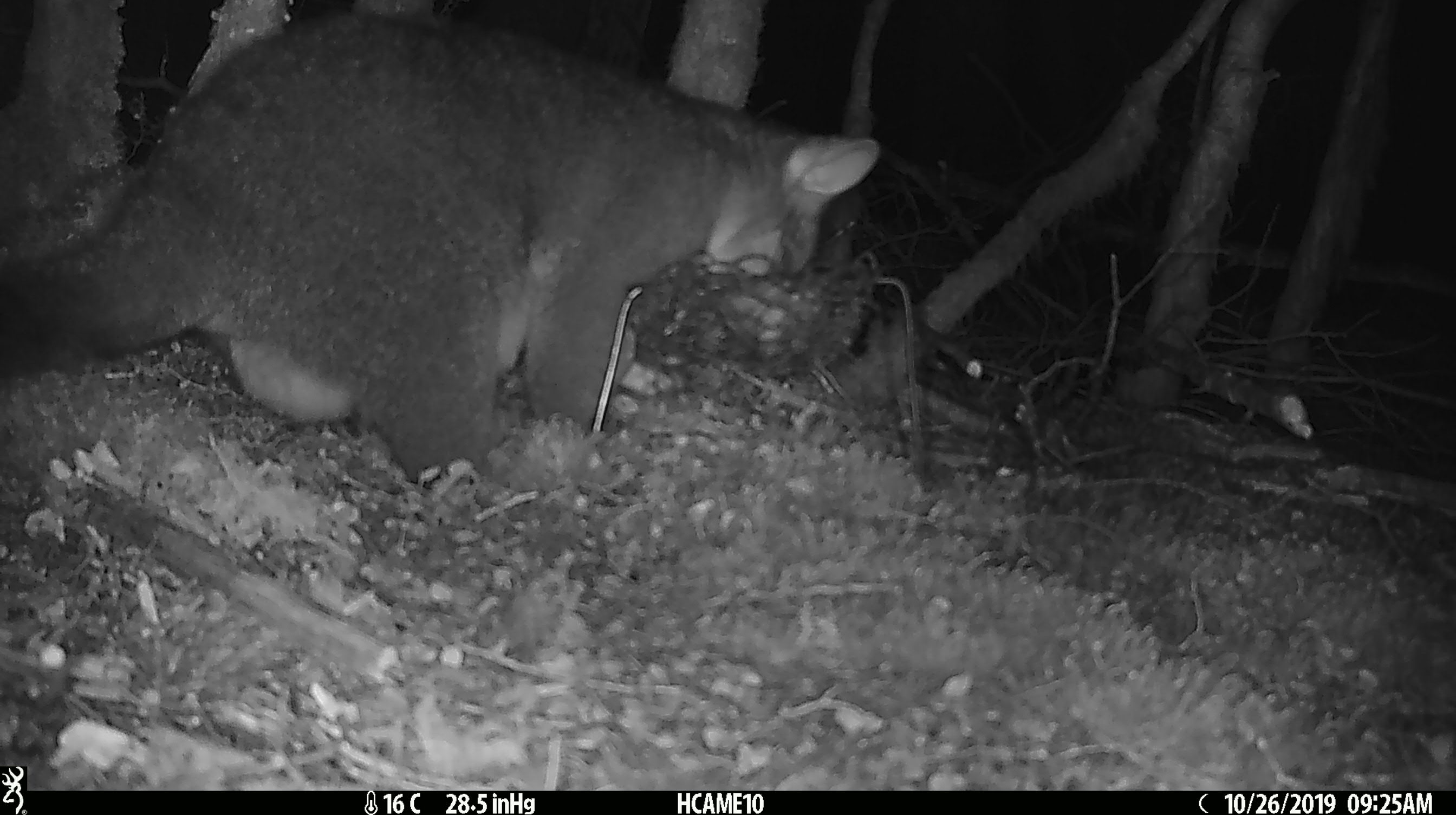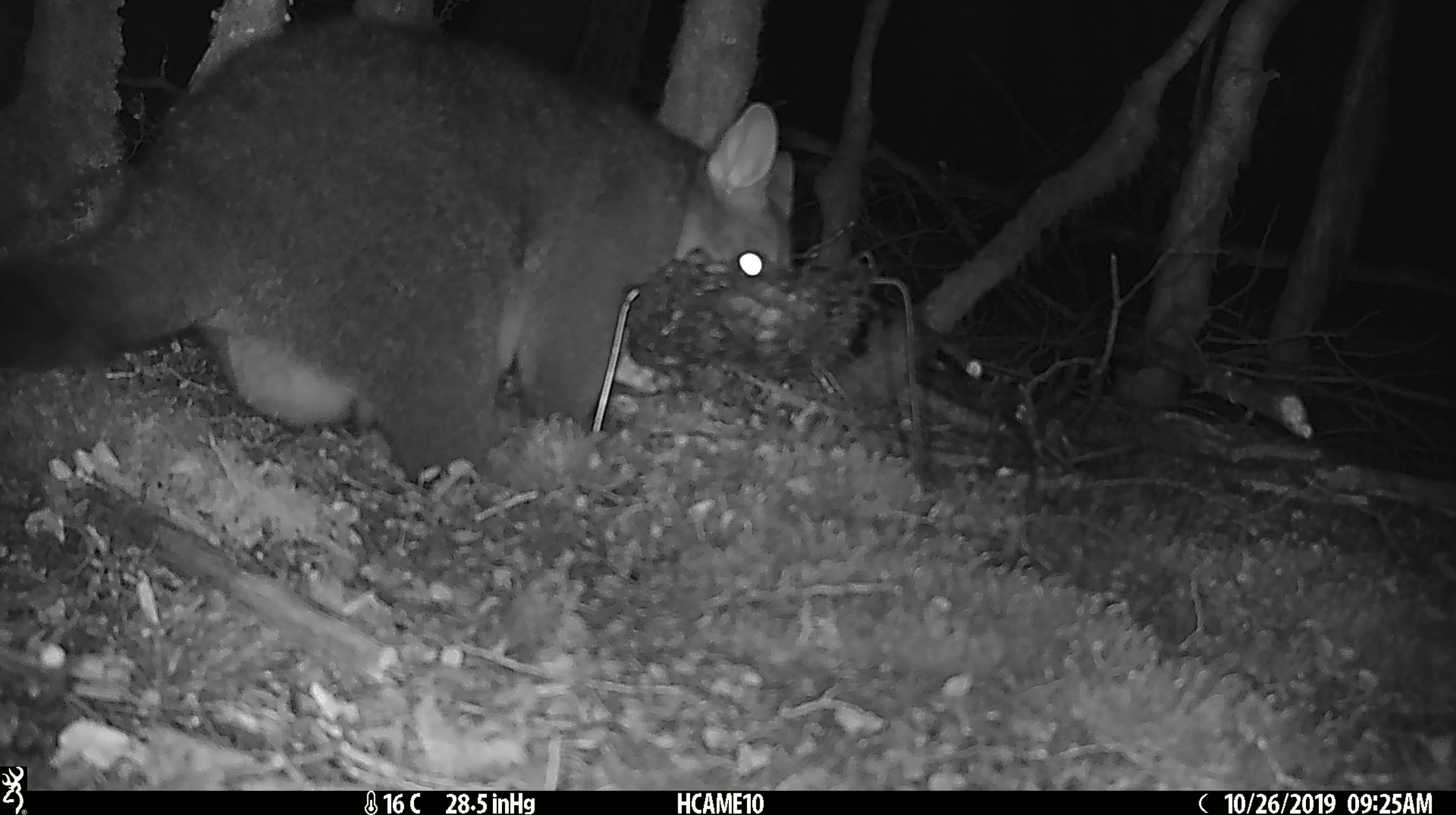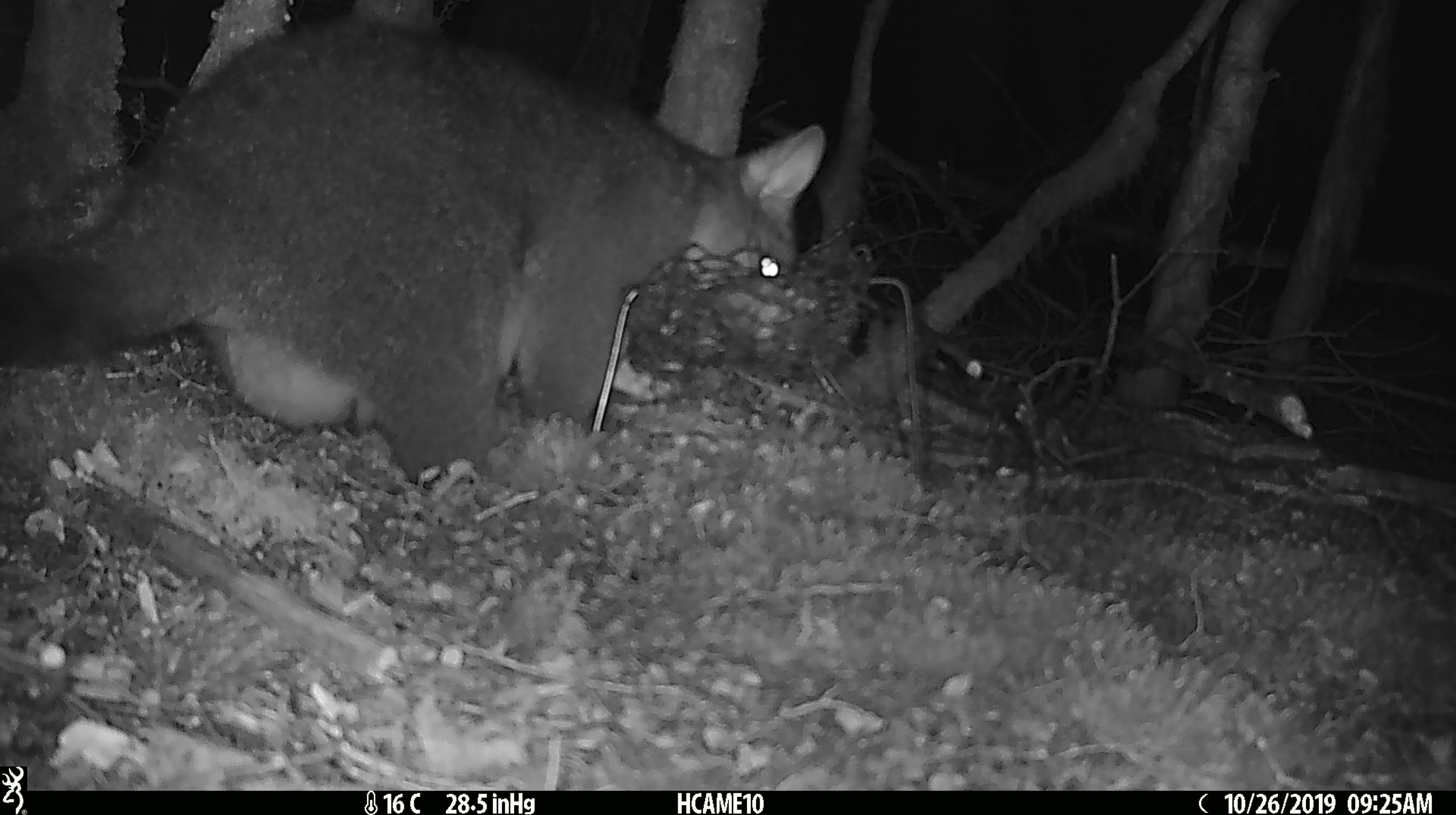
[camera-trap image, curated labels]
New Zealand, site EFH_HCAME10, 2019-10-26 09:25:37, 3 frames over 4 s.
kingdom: Animalia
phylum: Chordata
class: Mammalia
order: Diprotodontia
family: Phalangeridae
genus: Trichosurus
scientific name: Trichosurus vulpecula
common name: common brushtail possum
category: possum